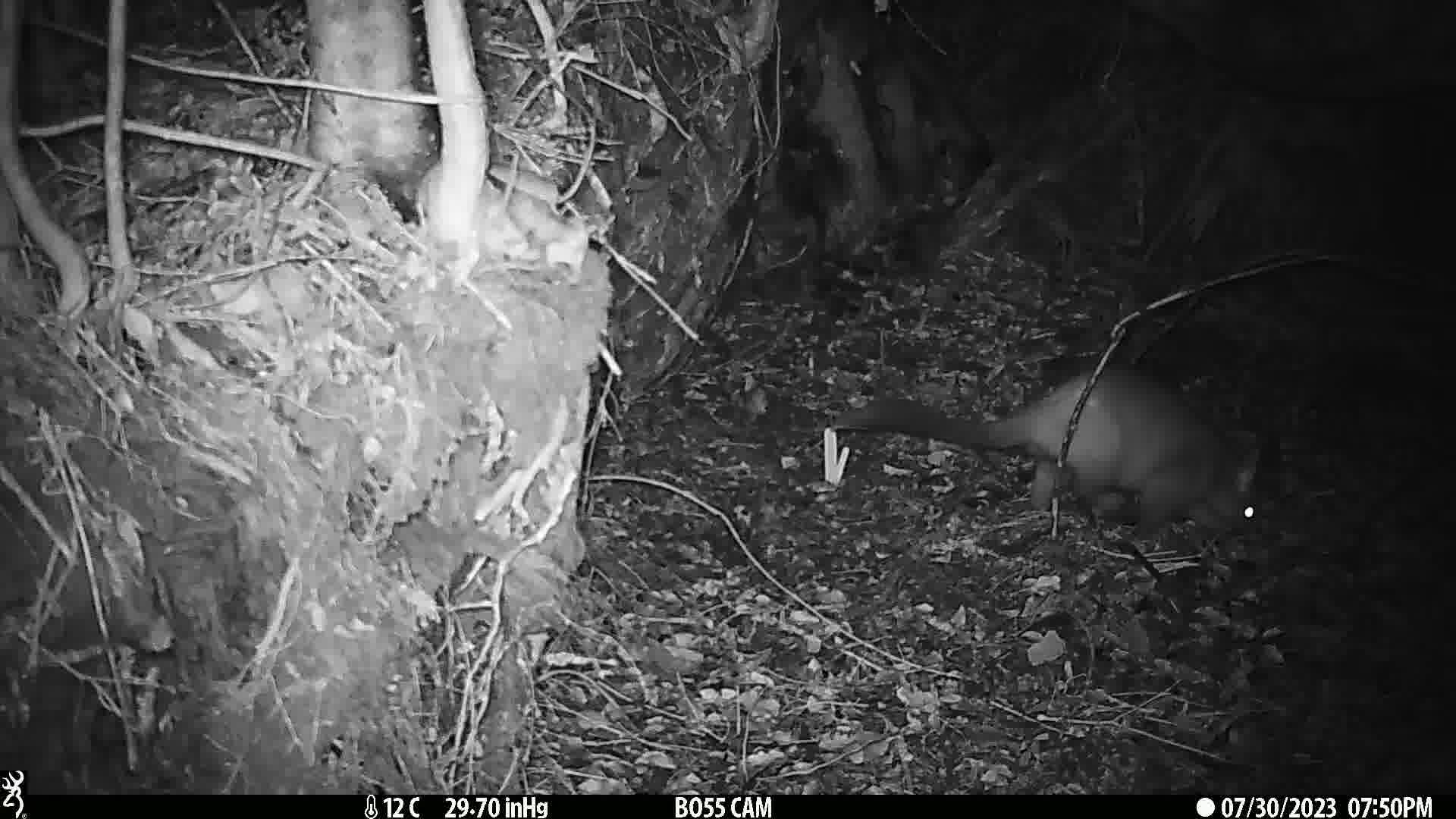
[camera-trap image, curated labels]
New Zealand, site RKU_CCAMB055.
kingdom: Animalia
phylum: Chordata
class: Mammalia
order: Diprotodontia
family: Phalangeridae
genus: Trichosurus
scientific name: Trichosurus vulpecula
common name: common brushtail possum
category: possum